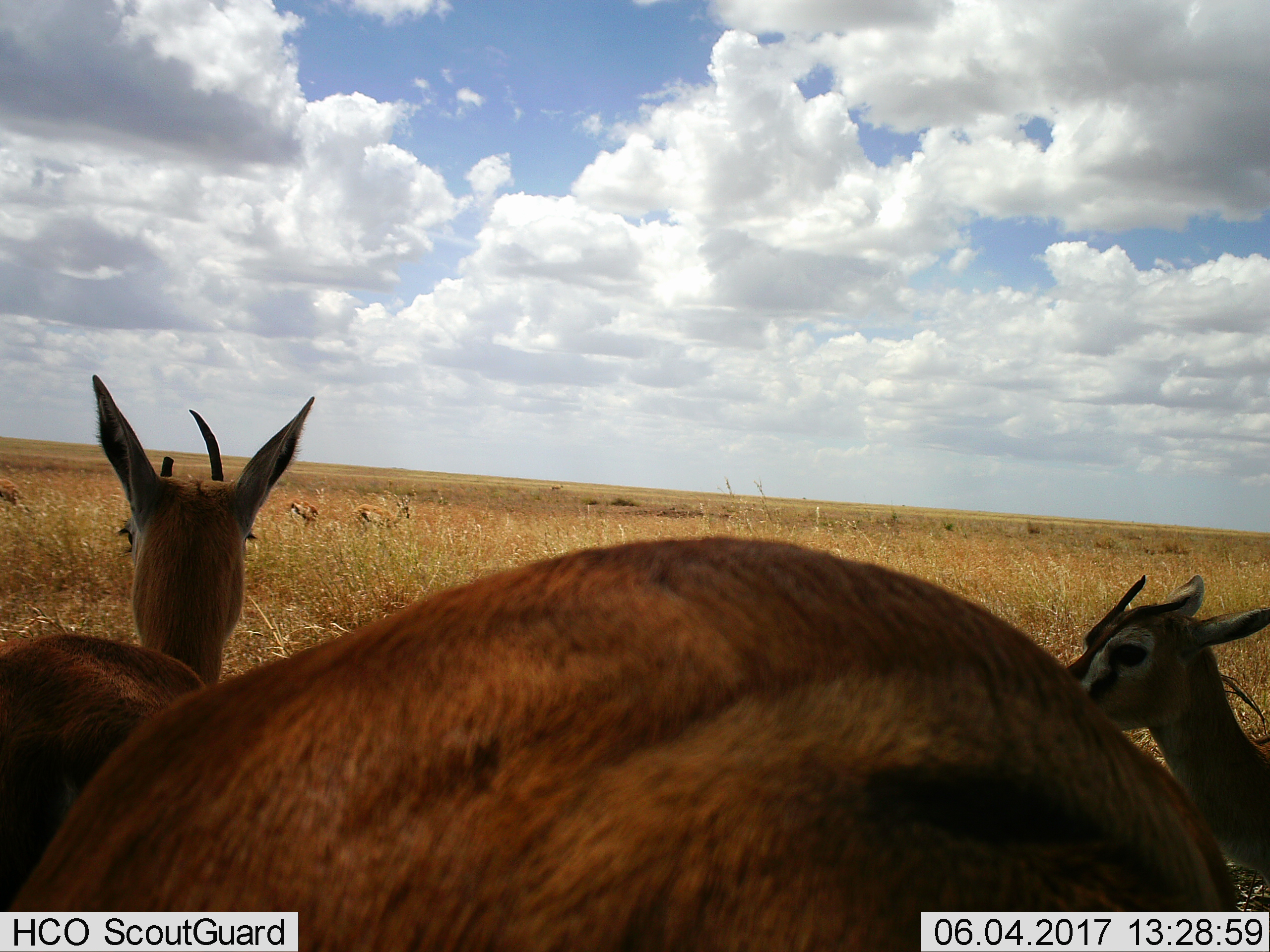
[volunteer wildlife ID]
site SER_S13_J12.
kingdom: Animalia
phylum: Chordata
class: Mammalia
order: Artiodactyla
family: Bovidae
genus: Eudorcas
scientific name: Eudorcas thomsonii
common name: thomson's gazelle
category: gazellethomsons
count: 6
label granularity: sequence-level